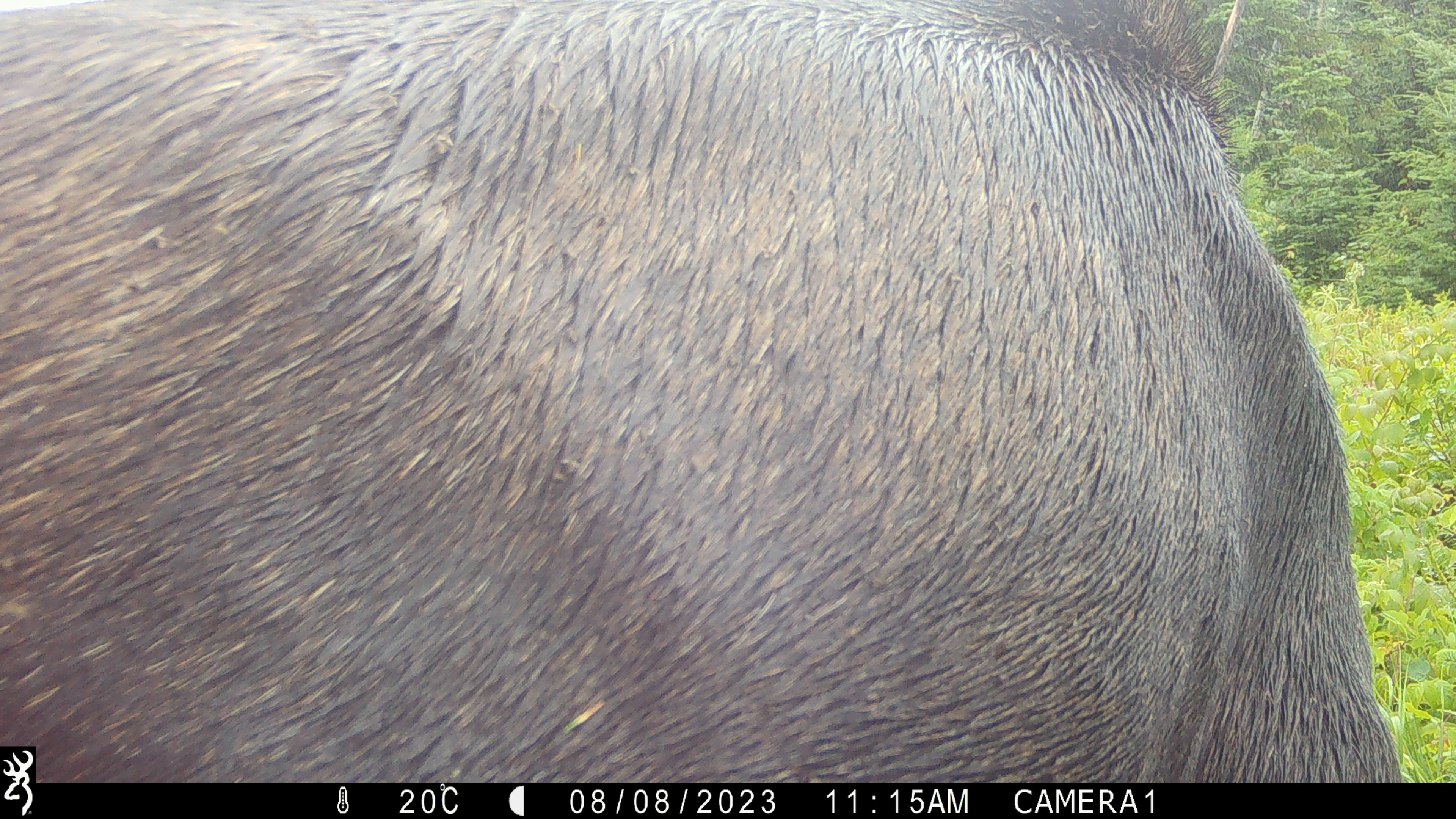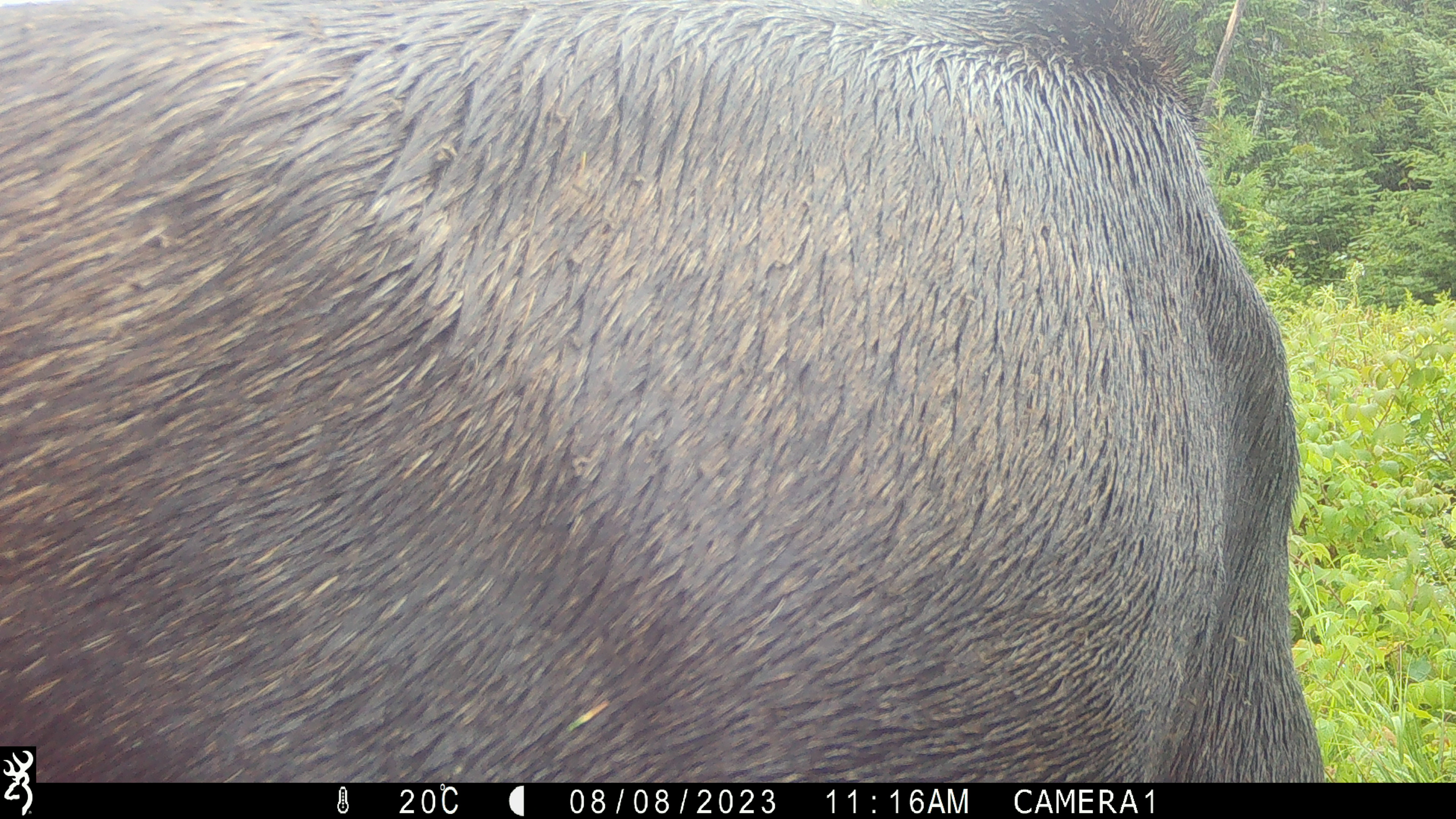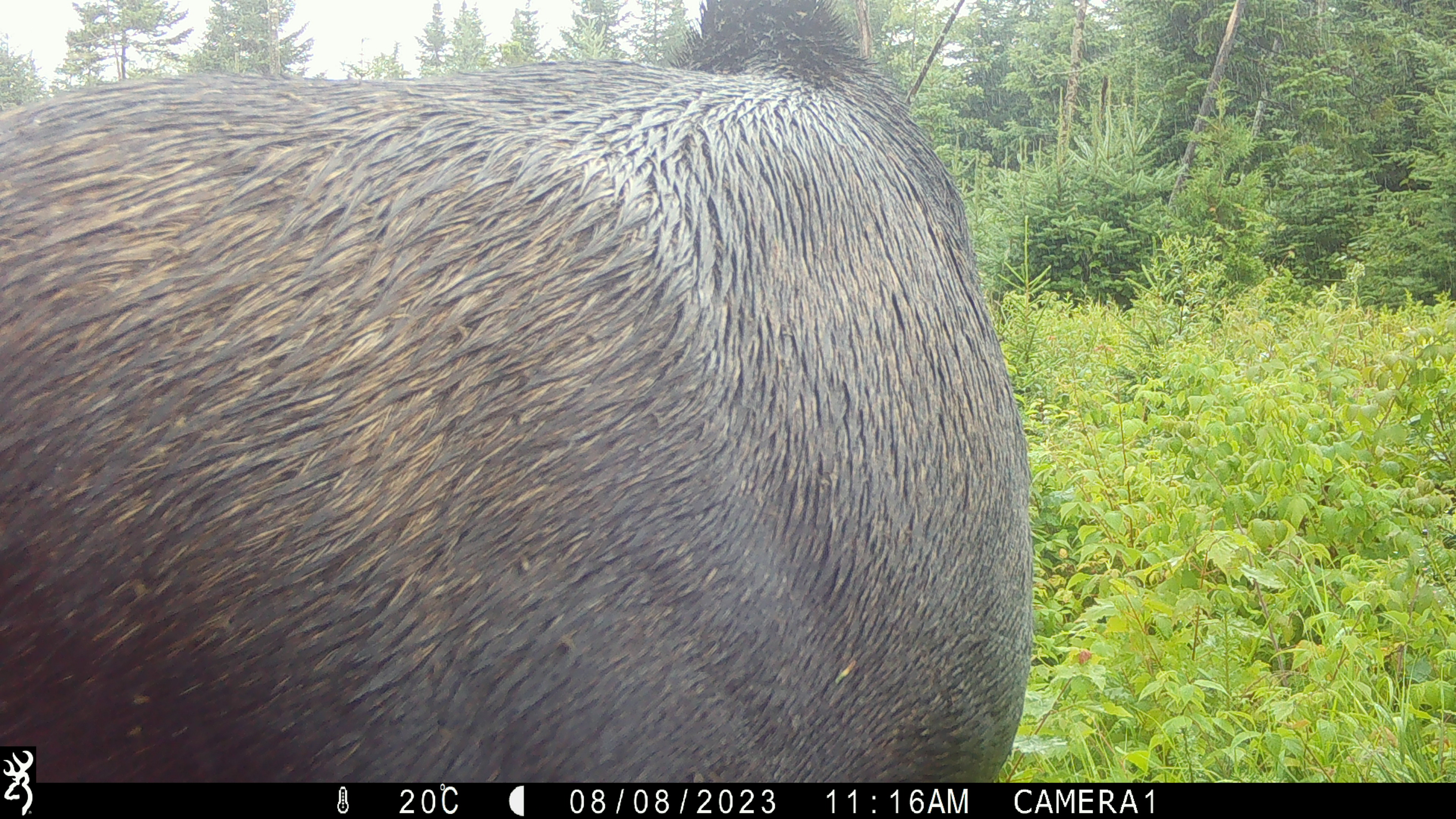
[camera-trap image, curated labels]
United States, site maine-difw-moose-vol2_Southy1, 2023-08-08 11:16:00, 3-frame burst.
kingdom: Animalia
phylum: Chordata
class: Mammalia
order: Artiodactyla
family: Cervidae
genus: Alces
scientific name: Alces alces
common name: moose